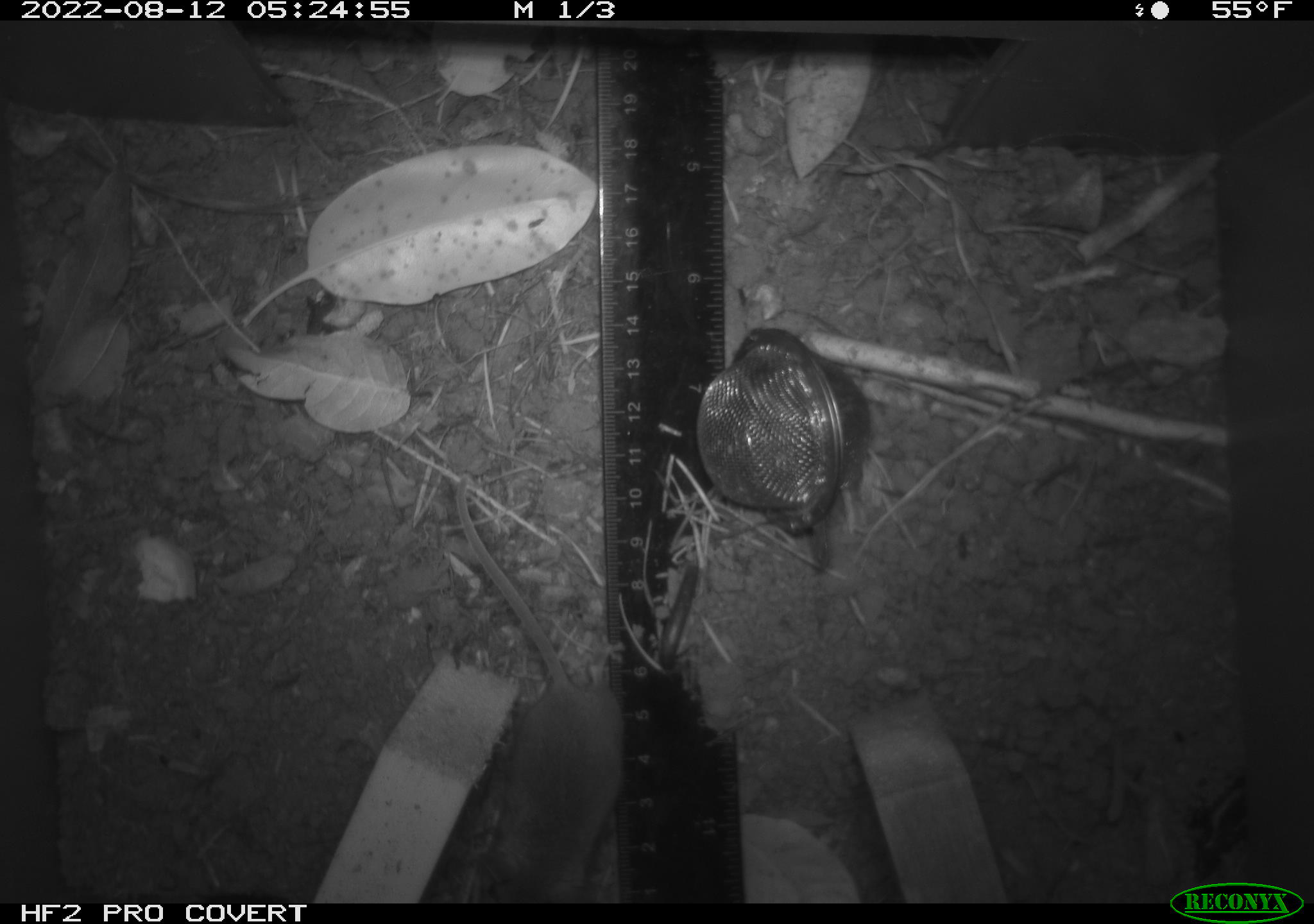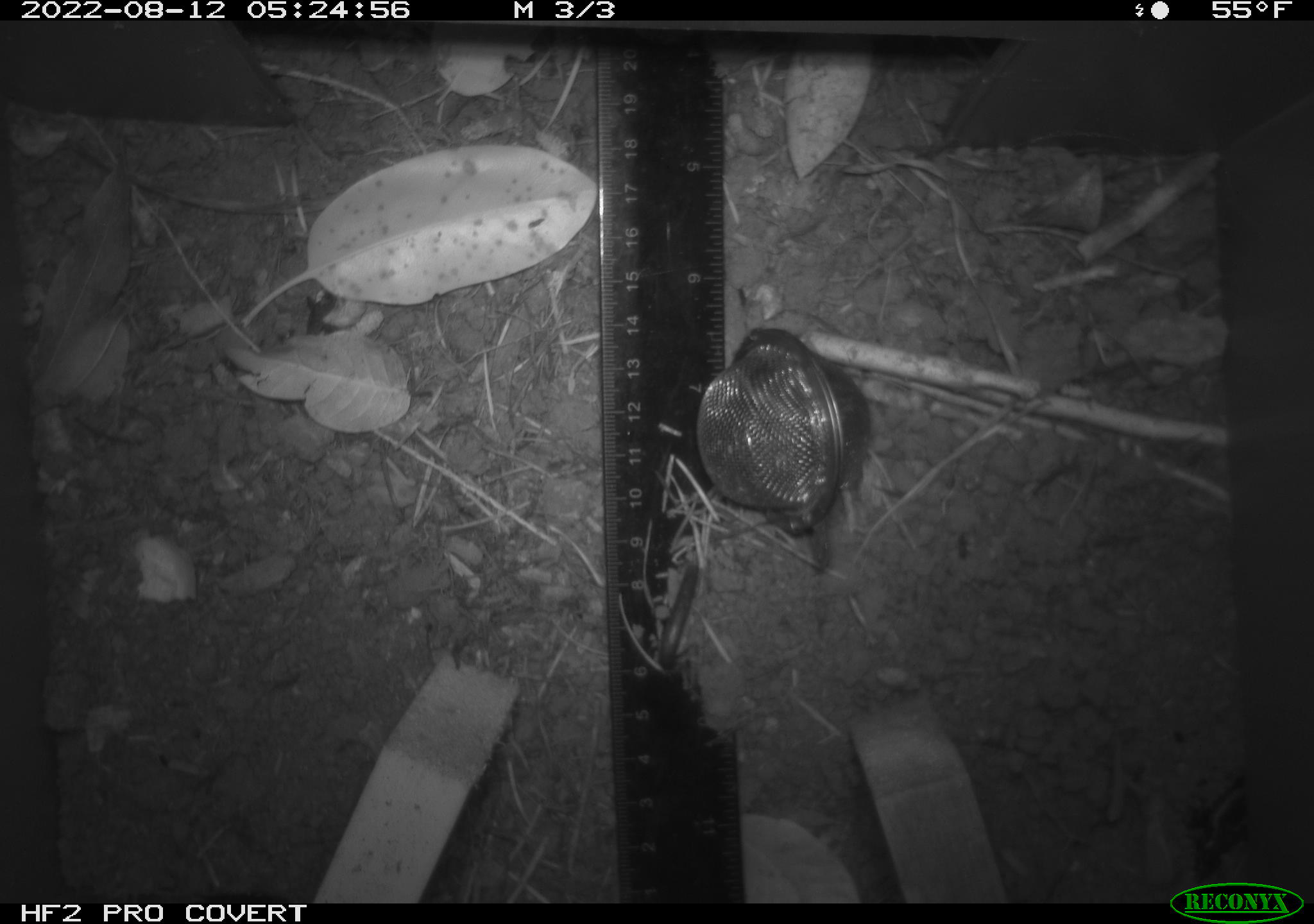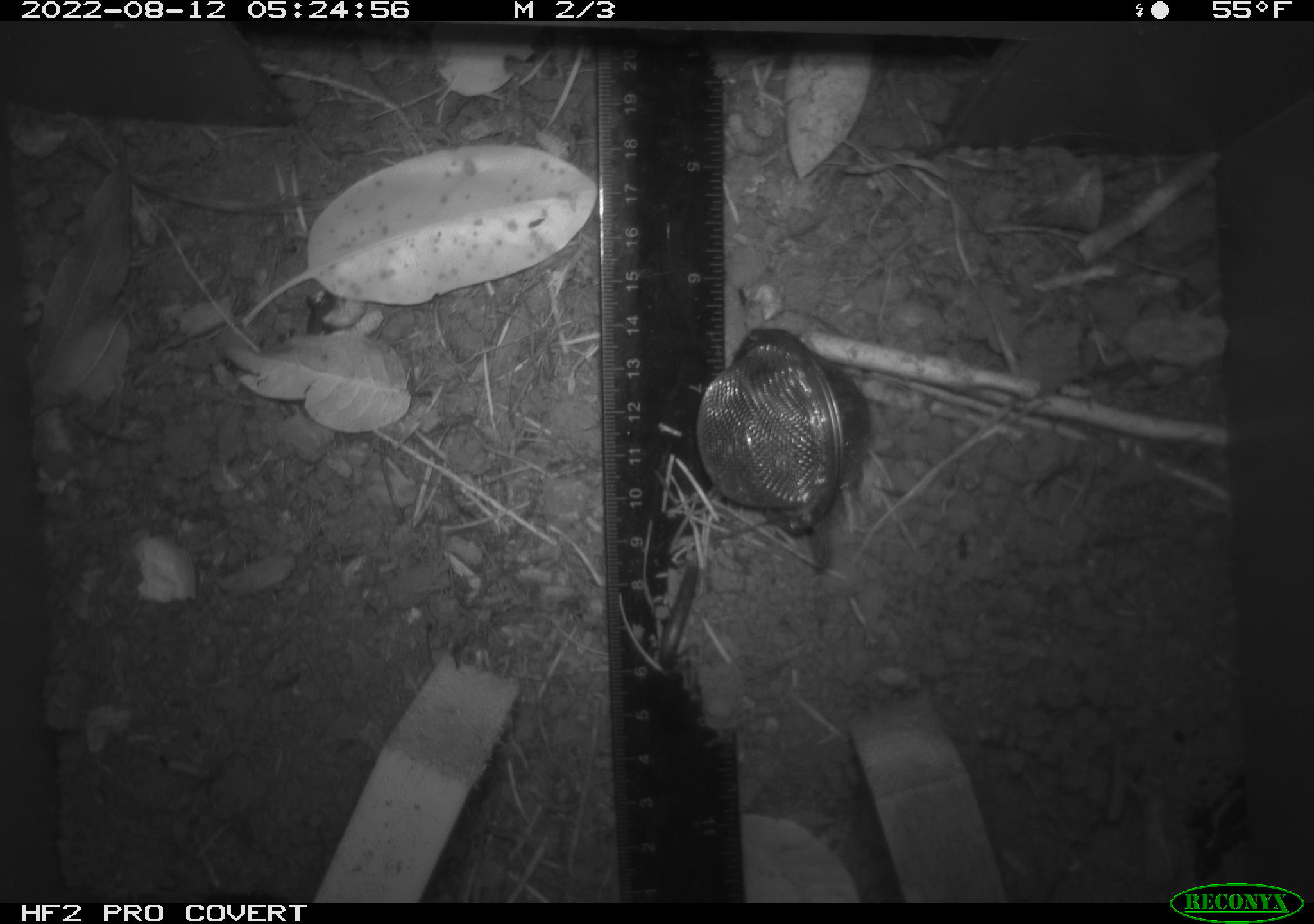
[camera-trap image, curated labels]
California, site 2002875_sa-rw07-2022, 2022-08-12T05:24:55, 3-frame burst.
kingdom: Animalia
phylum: Chordata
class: Mammalia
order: Rodentia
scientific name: Rodentia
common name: mouse species